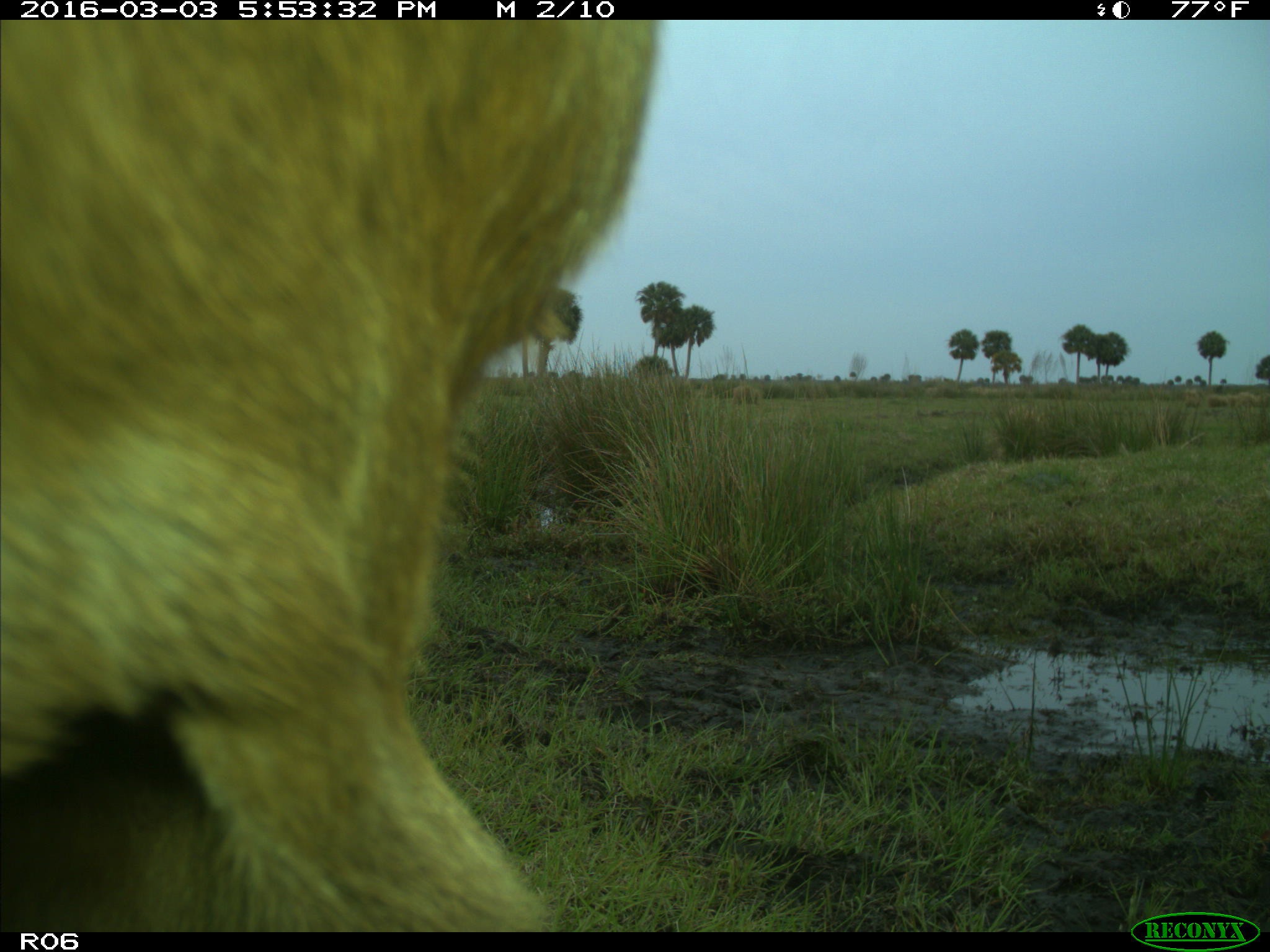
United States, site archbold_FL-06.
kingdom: Animalia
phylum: Chordata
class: Mammalia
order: Artiodactyla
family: Bovidae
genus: Bos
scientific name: Bos taurus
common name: domestic cow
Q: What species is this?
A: Bos taurus (domestic cow).